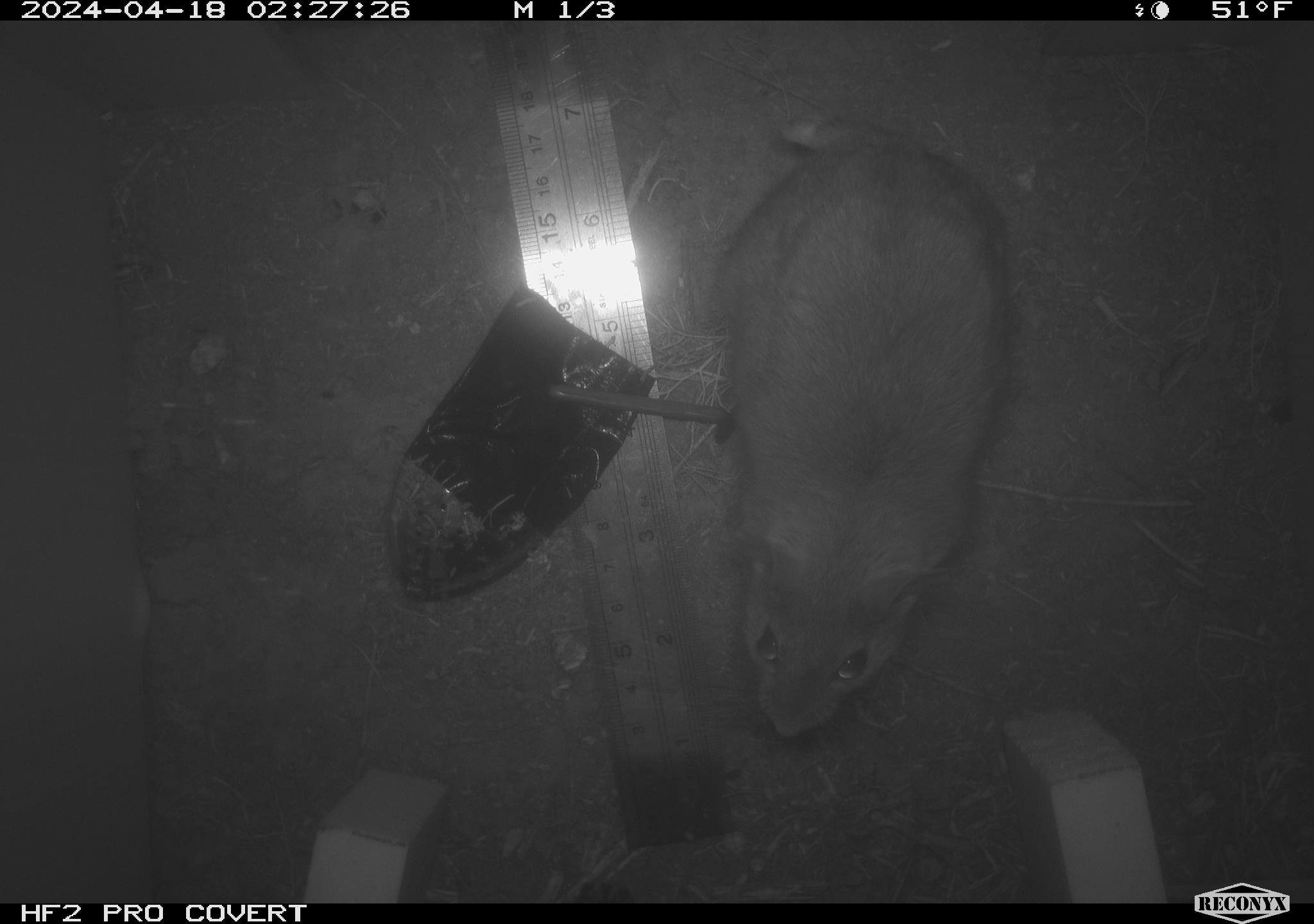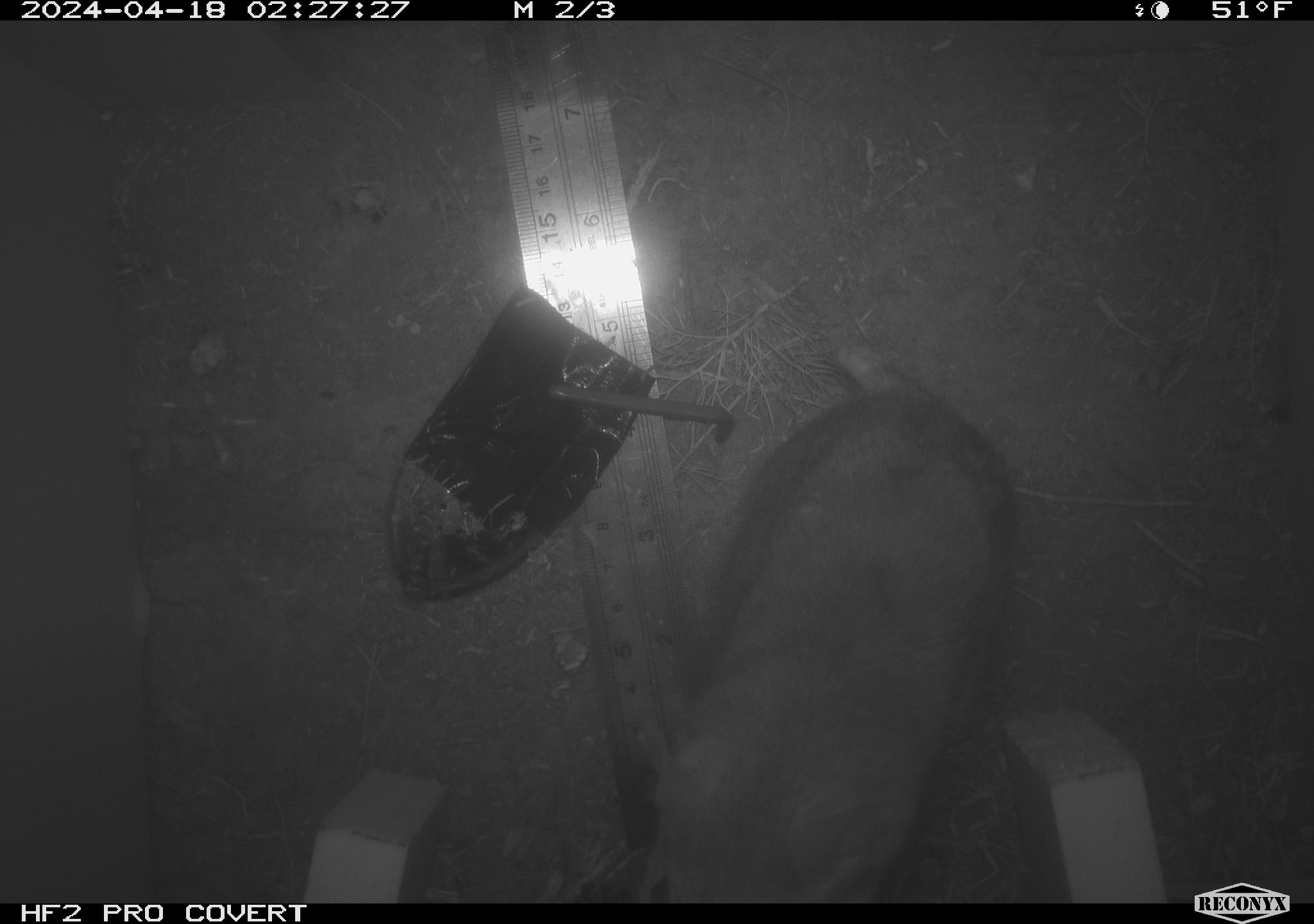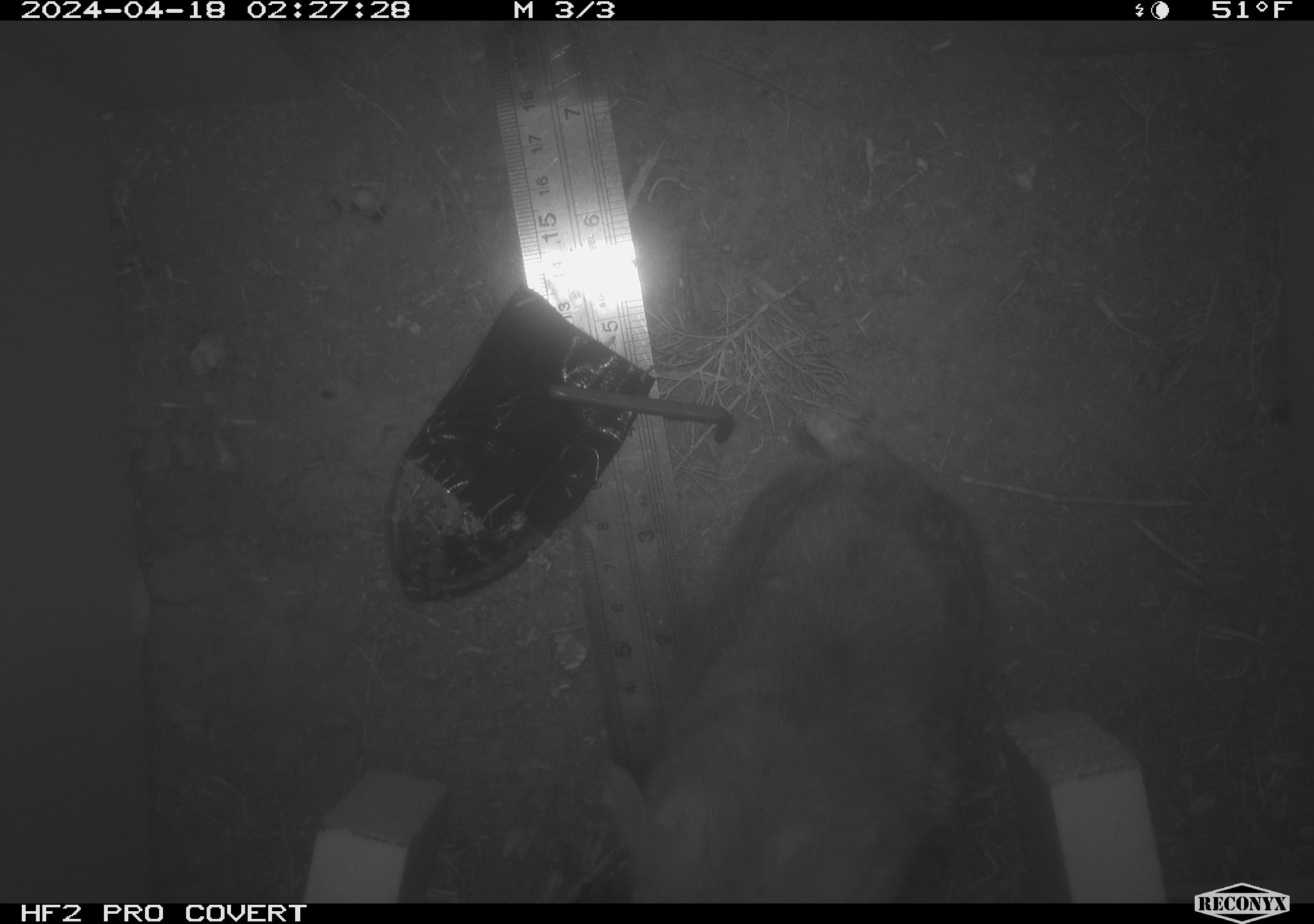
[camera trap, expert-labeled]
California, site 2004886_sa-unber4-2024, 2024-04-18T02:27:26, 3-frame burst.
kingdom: Animalia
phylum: Chordata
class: Mammalia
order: Rodentia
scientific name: Rodentia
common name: woodrat or rat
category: woodrat or rat species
Woodrat or rat species (woodrat or rat) (Rodentia).